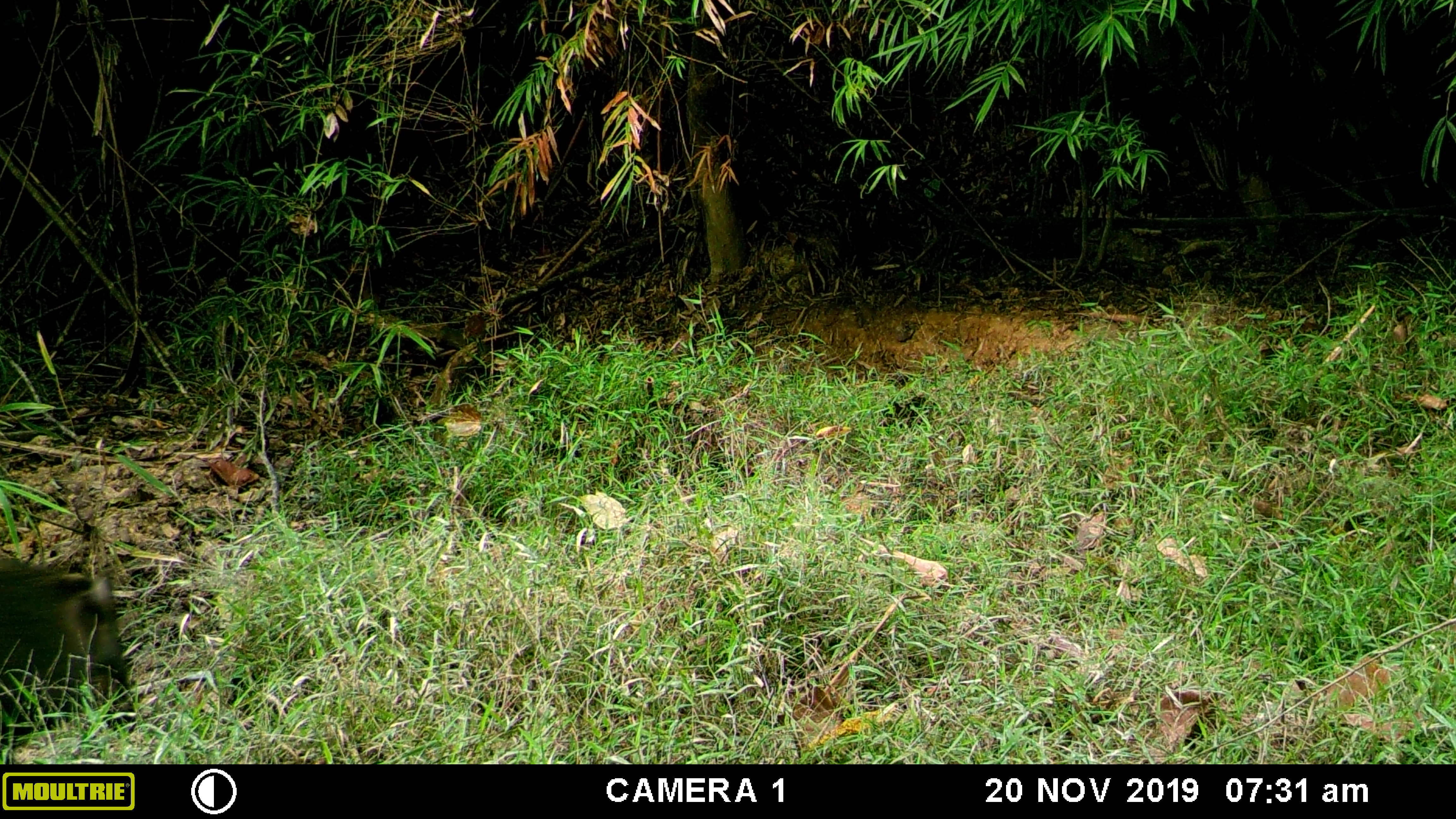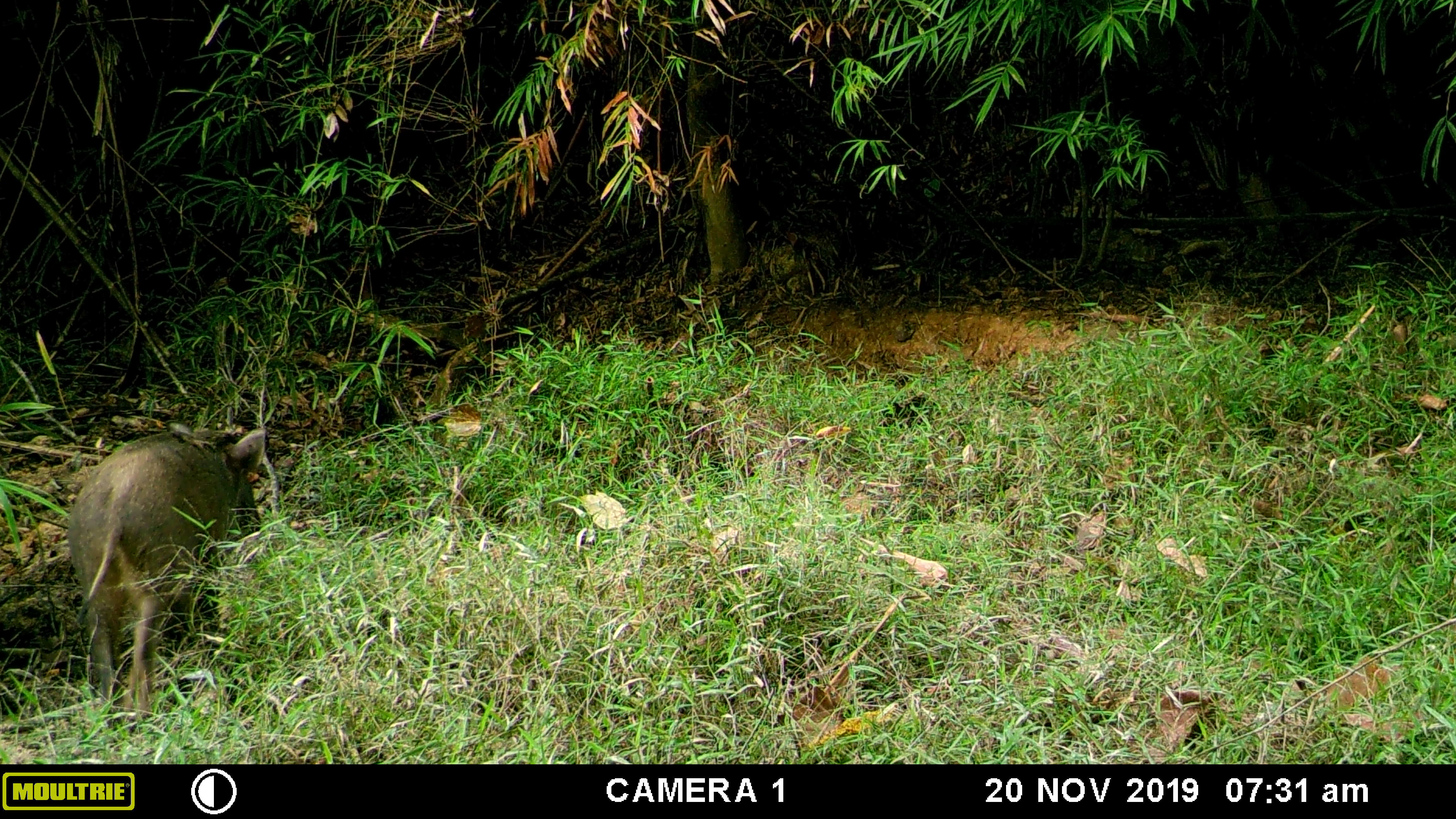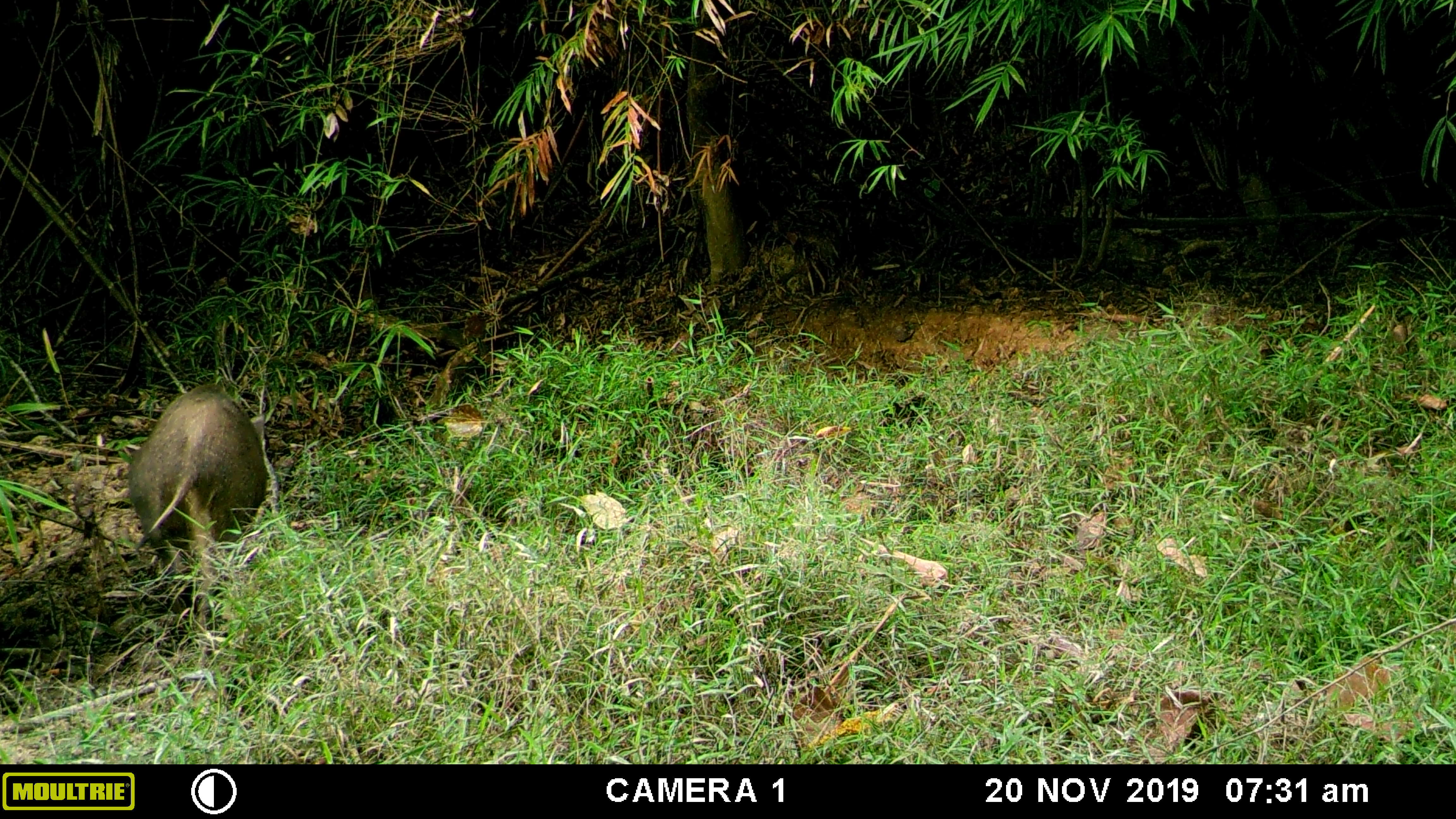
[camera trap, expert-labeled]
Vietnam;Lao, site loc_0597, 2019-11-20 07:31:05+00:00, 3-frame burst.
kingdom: Animalia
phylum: Chordata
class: Mammalia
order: Artiodactyla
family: Suidae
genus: Sus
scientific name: Sus scrofa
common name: eurasian wild pig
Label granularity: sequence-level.